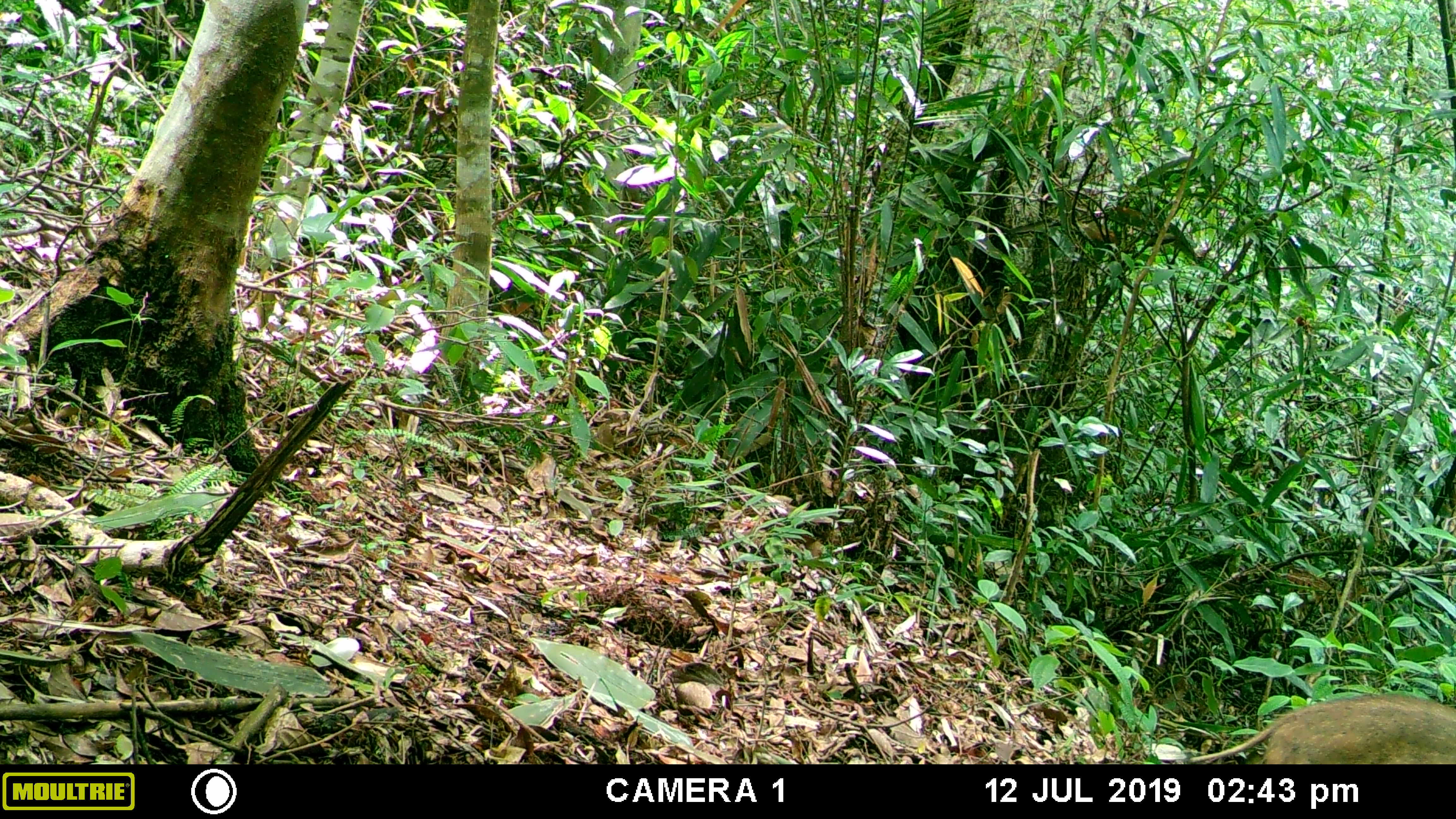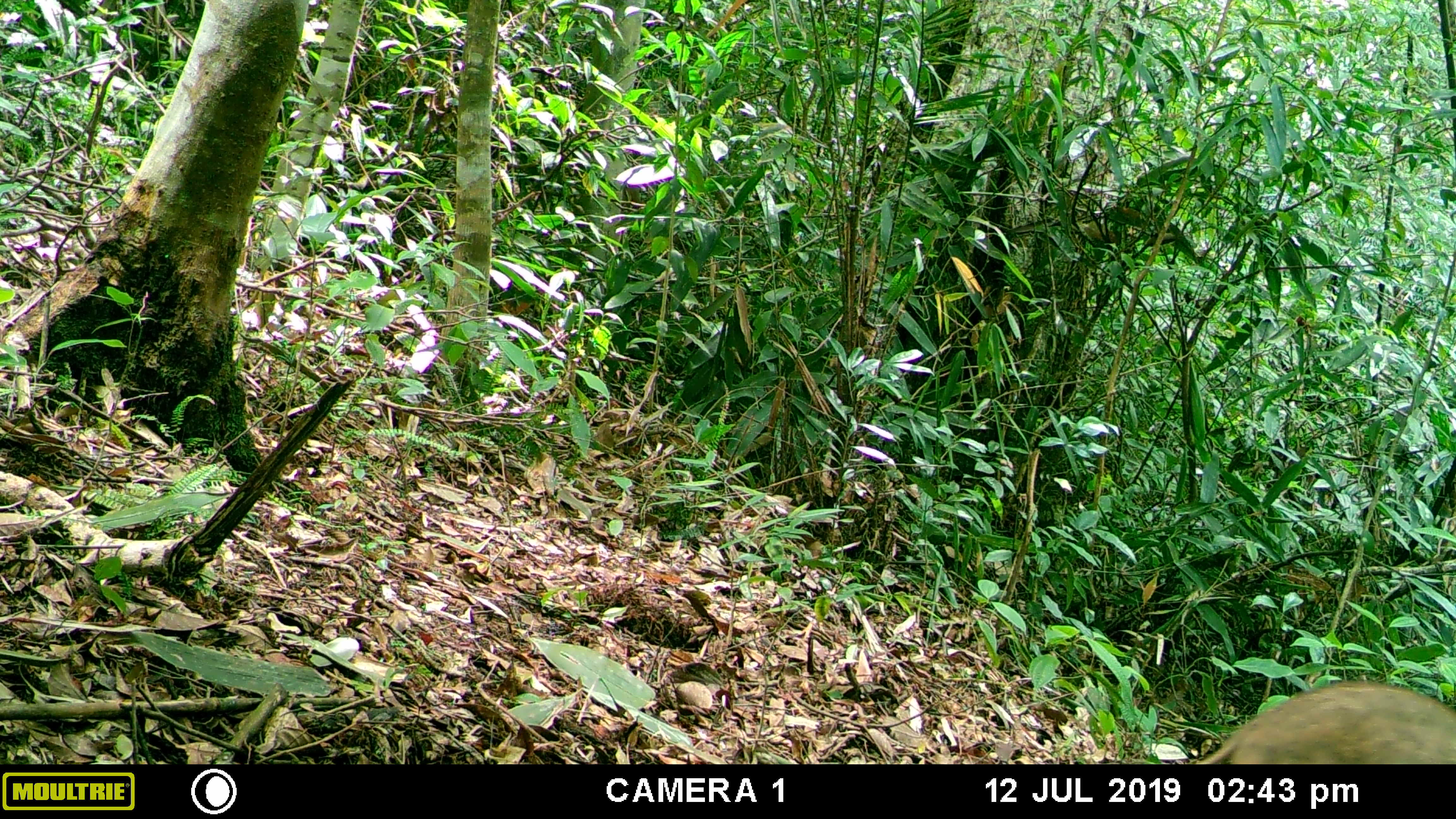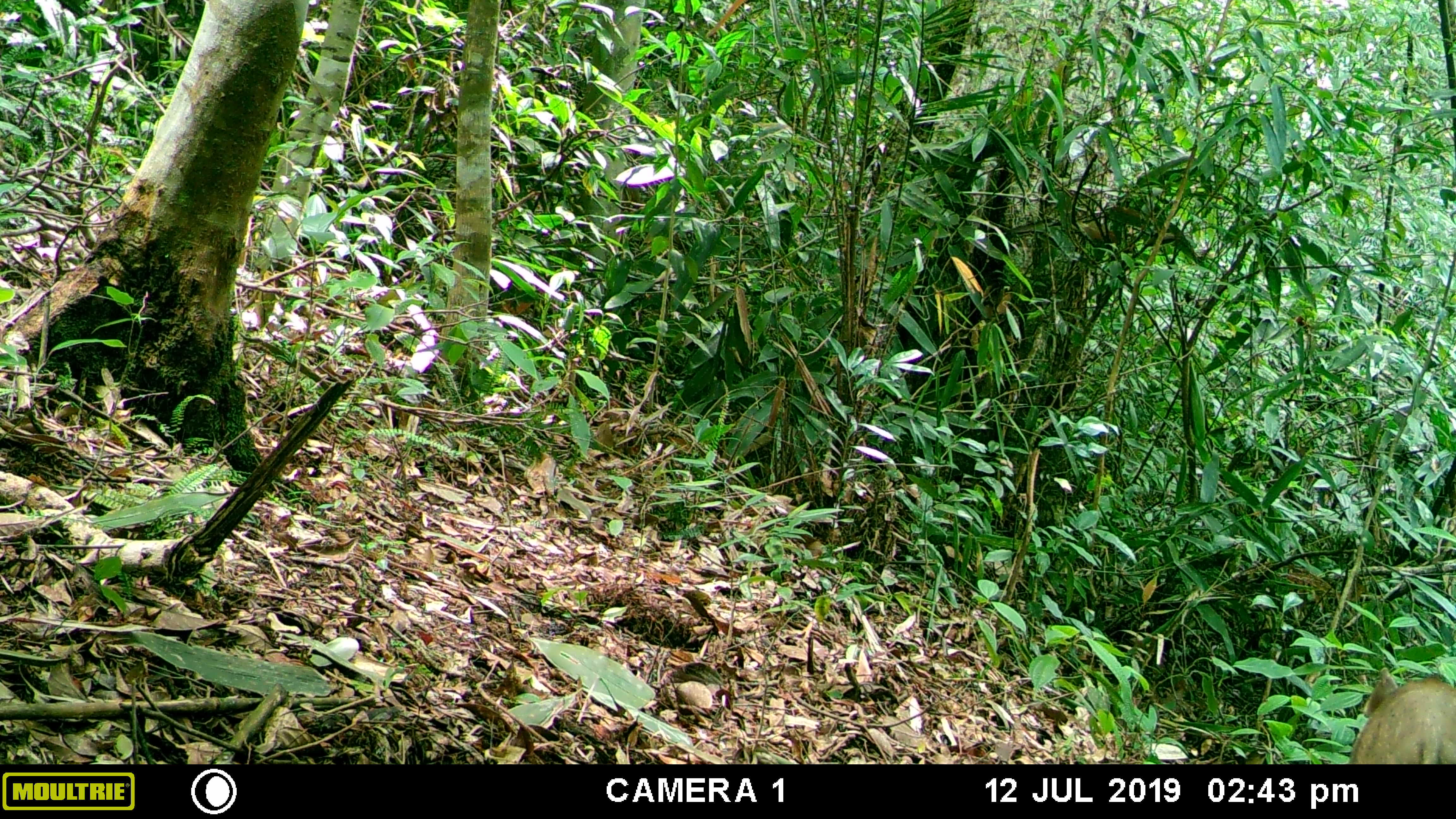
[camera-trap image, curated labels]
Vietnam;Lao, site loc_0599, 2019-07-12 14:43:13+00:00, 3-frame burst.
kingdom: Animalia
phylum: Chordata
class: Mammalia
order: Artiodactyla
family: Suidae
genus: Sus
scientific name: Sus scrofa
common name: eurasian wild pig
Eurasian wild pig (Sus scrofa). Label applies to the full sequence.